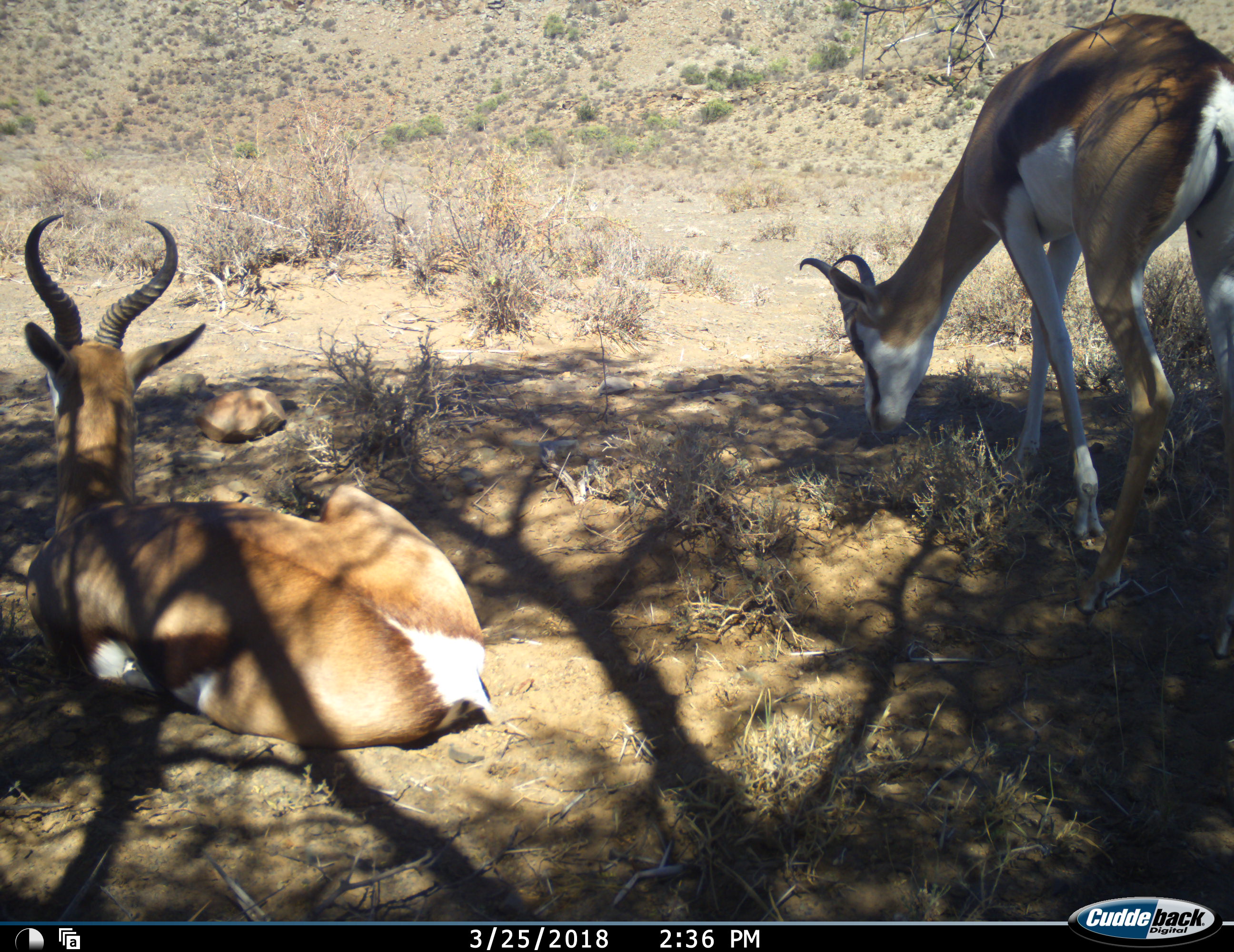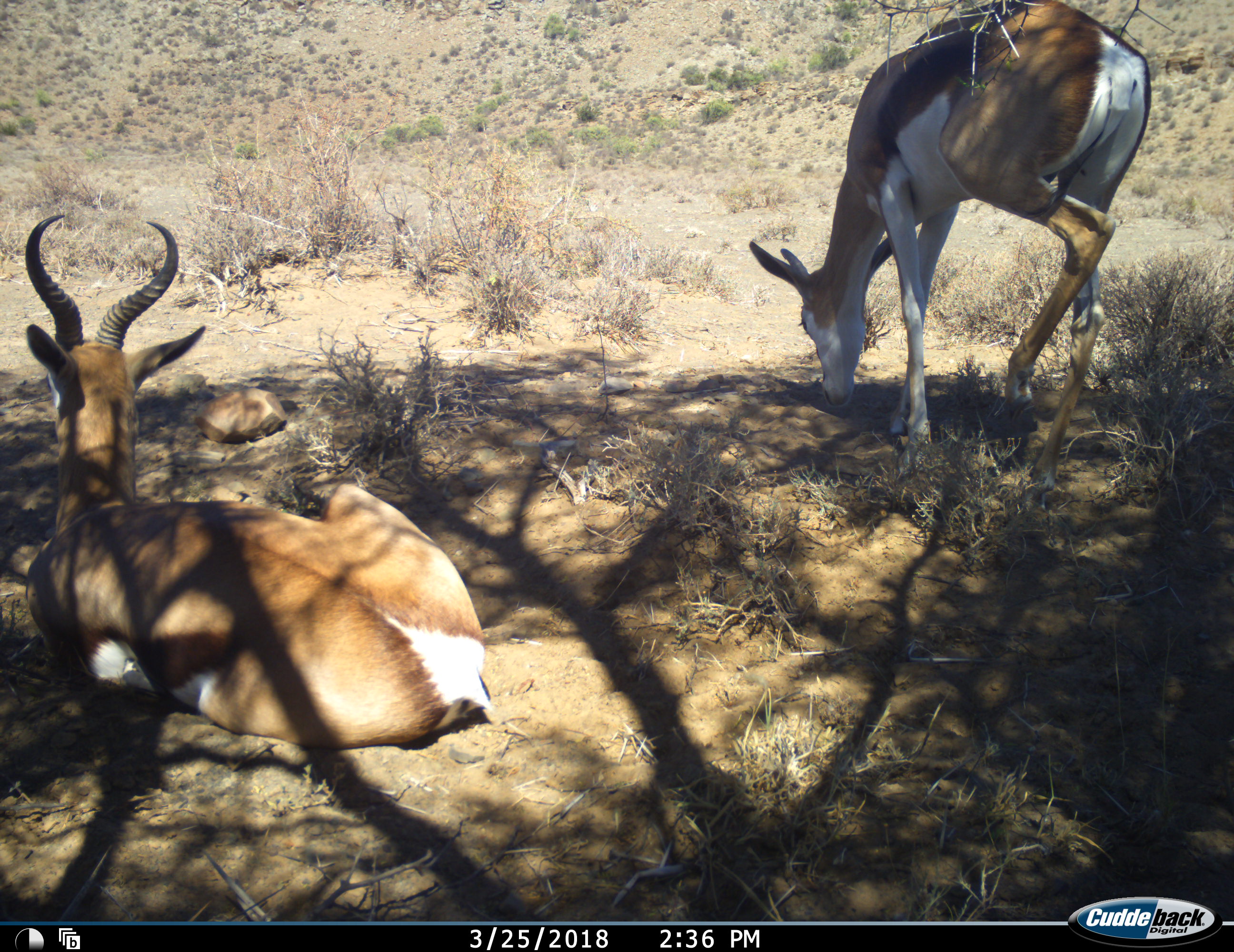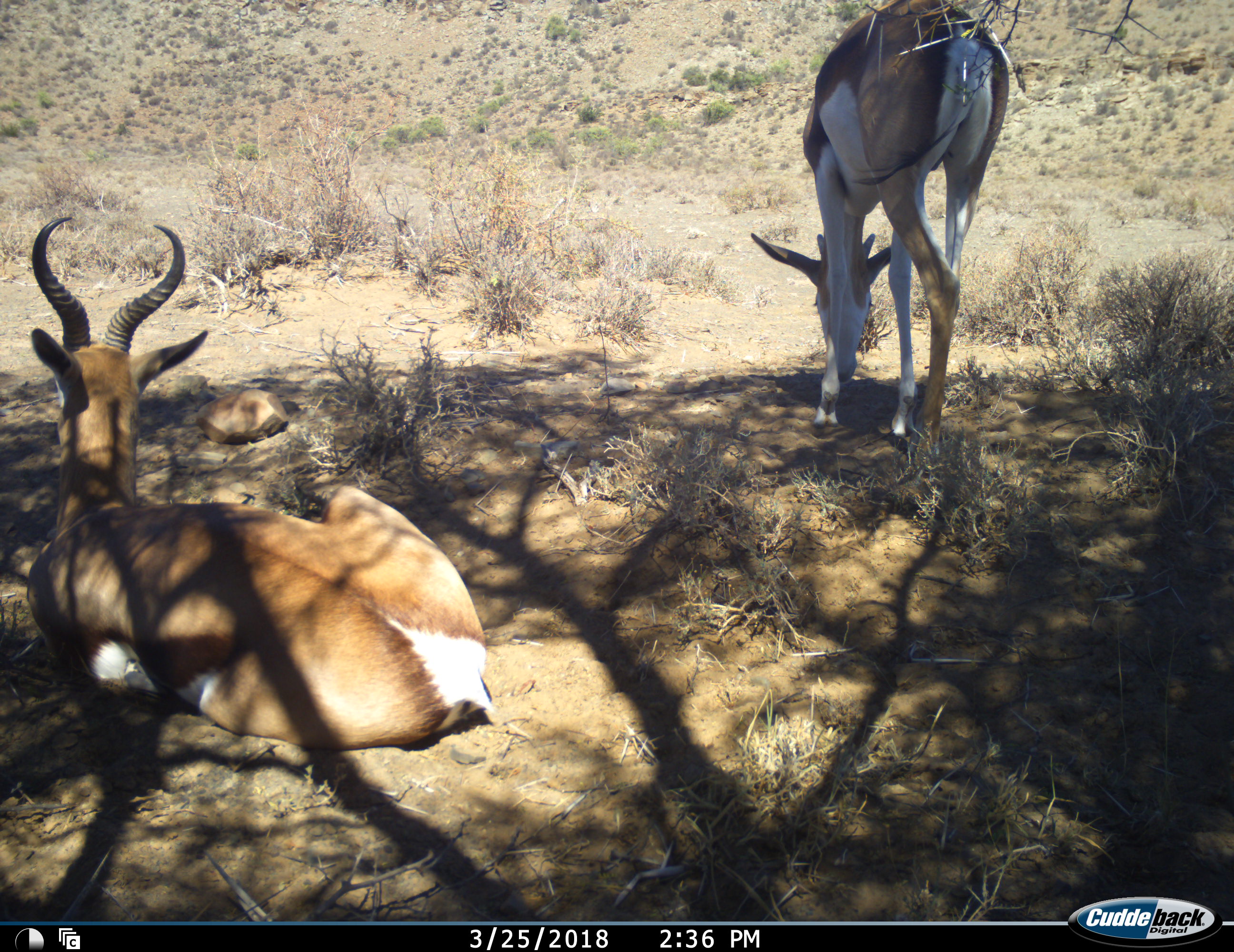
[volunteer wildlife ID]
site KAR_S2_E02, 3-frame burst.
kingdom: Animalia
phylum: Chordata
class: Mammalia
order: Artiodactyla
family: Bovidae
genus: Antidorcas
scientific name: Antidorcas marsupialis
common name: springbok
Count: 2.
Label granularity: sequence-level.